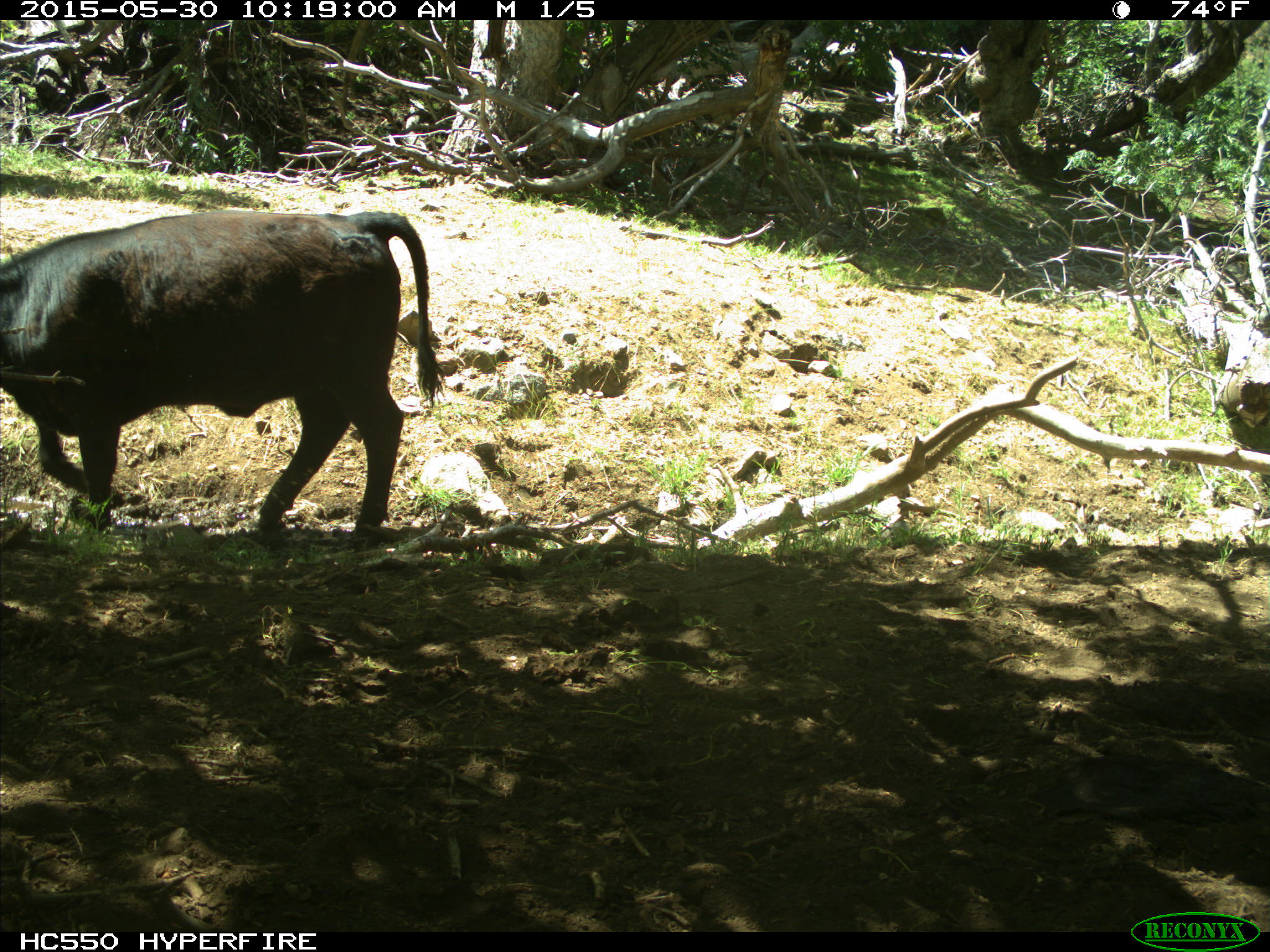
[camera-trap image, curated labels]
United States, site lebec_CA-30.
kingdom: Animalia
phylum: Chordata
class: Mammalia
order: Artiodactyla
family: Bovidae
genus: Bos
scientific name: Bos taurus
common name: domestic cow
Bos taurus (domestic cow).